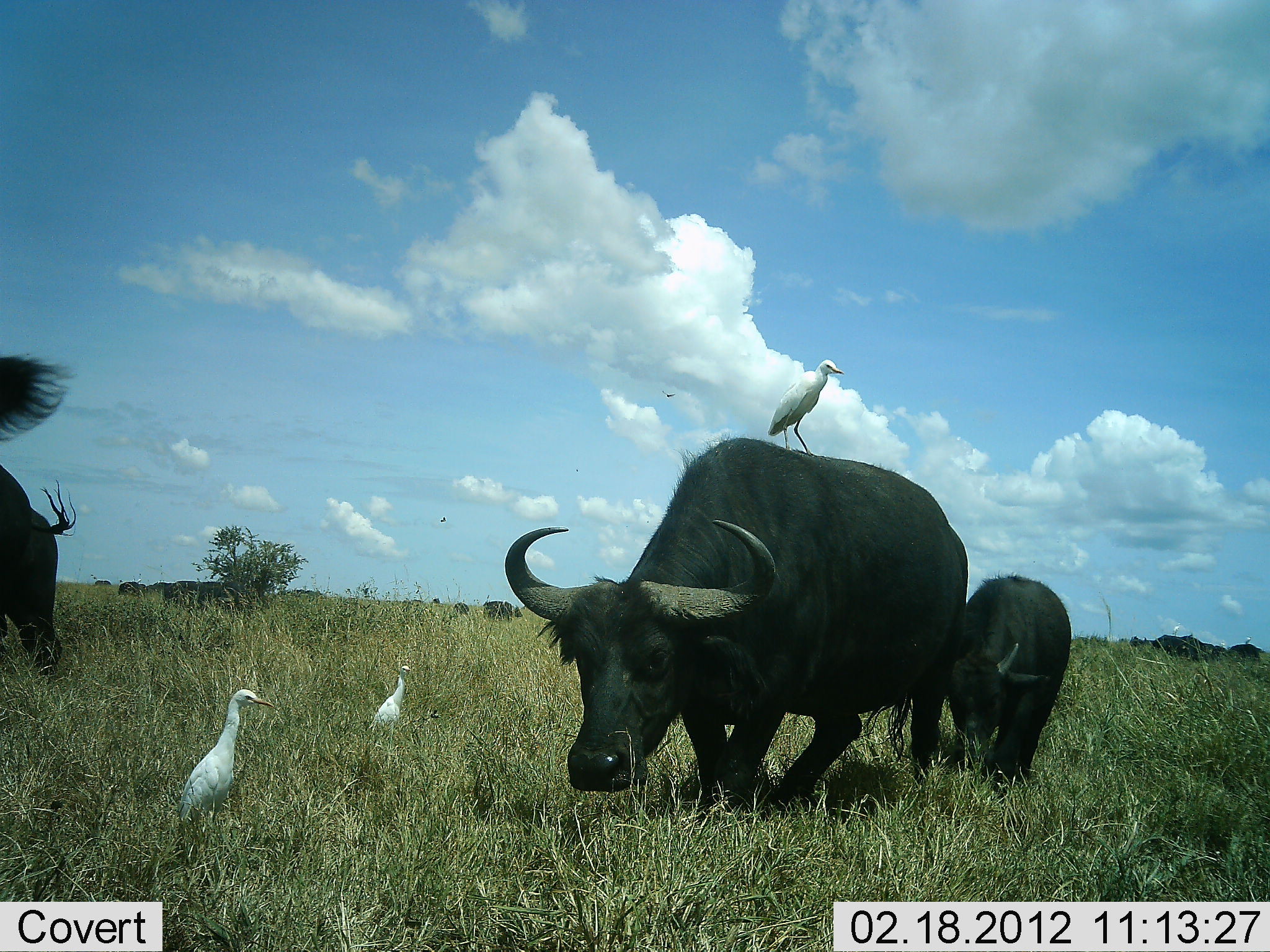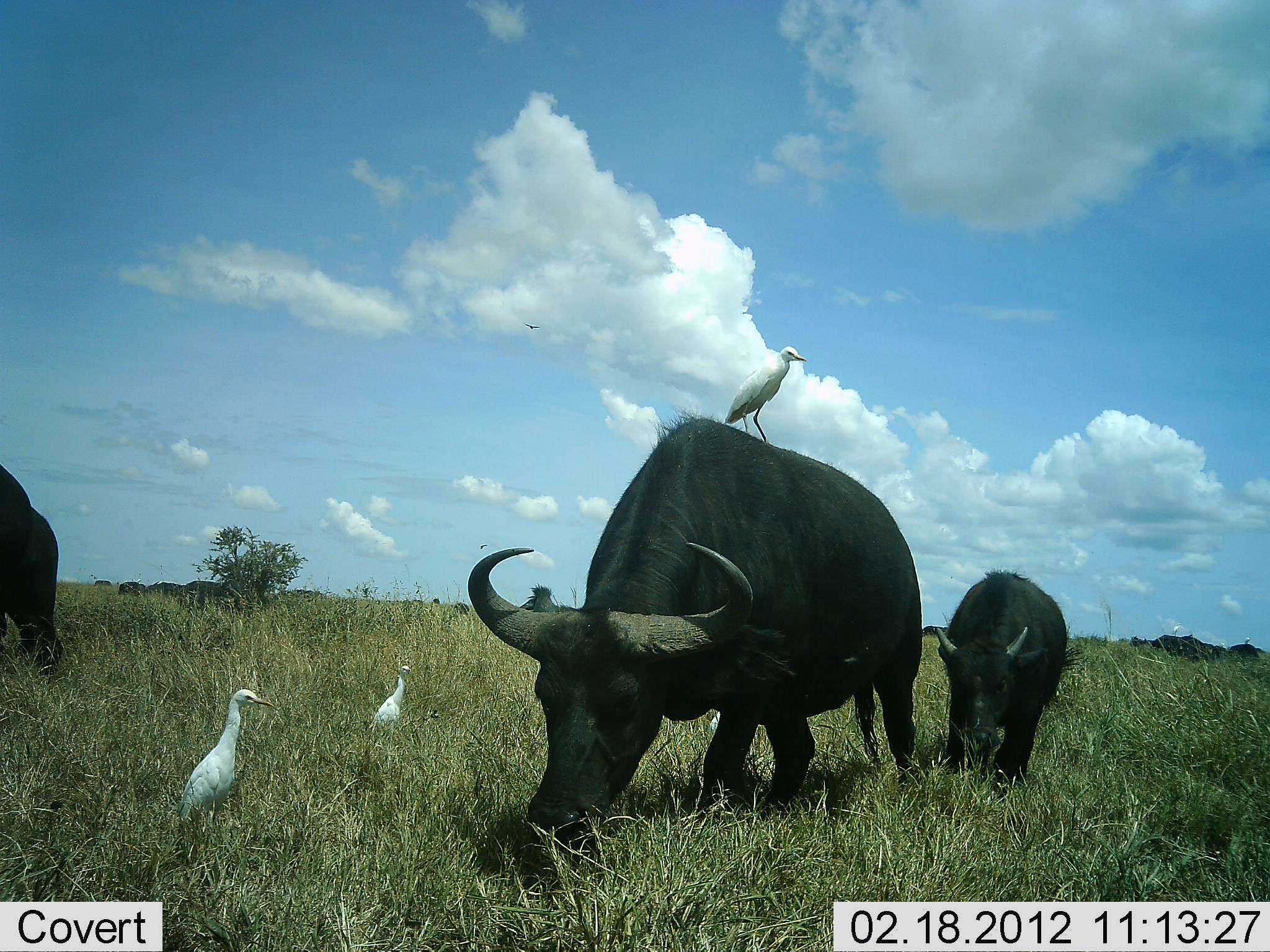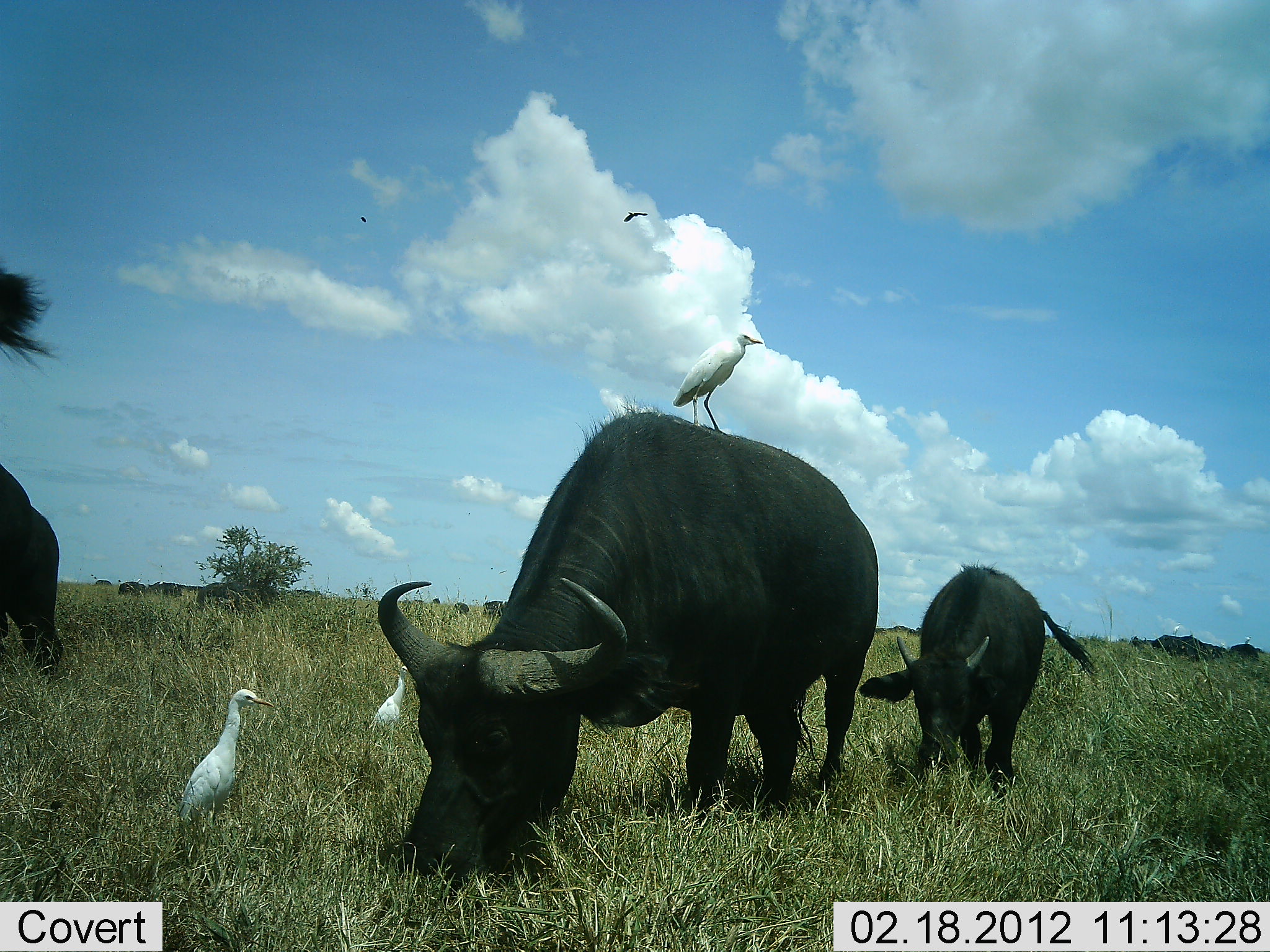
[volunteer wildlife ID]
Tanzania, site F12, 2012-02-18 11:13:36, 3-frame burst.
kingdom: Animalia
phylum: Chordata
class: Mammalia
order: Artiodactyla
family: Bovidae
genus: Syncerus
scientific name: Syncerus caffer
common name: cape buffalo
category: buffalo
Buffalo (cape buffalo) (Syncerus caffer), count 4. Behavior (volunteer vote fractions): standing 33%, resting 0%, moving 56%, interacting 6%. Young present (vote fraction): 72%. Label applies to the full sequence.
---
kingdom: Animalia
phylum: Chordata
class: Aves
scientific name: Aves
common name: bird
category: otherbird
Otherbird (bird) (Aves), count 3. Behavior (volunteer vote fractions): standing 94%, resting 12%, moving 25%, interacting 6%. Young present (vote fraction): 0%. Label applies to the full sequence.